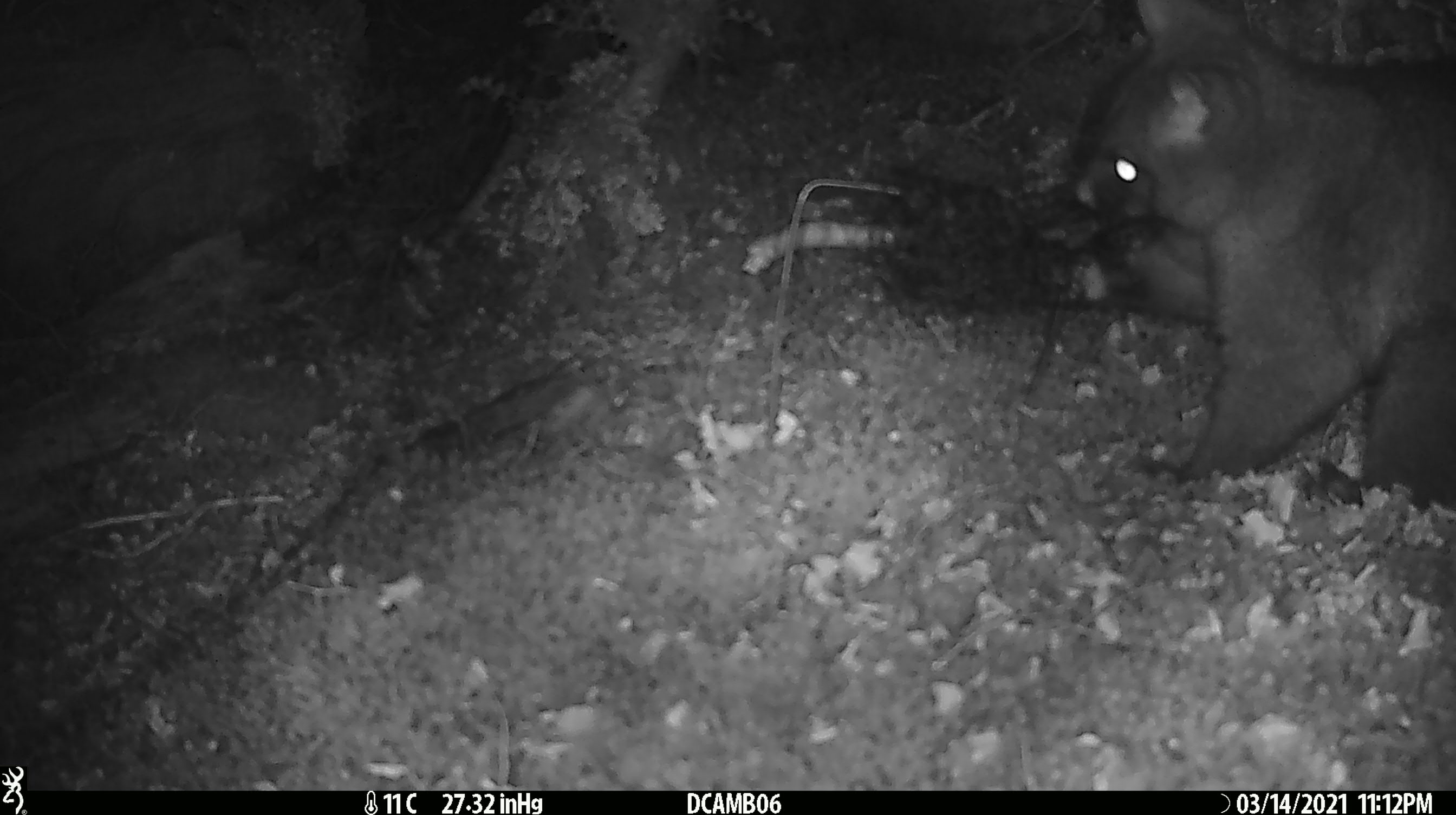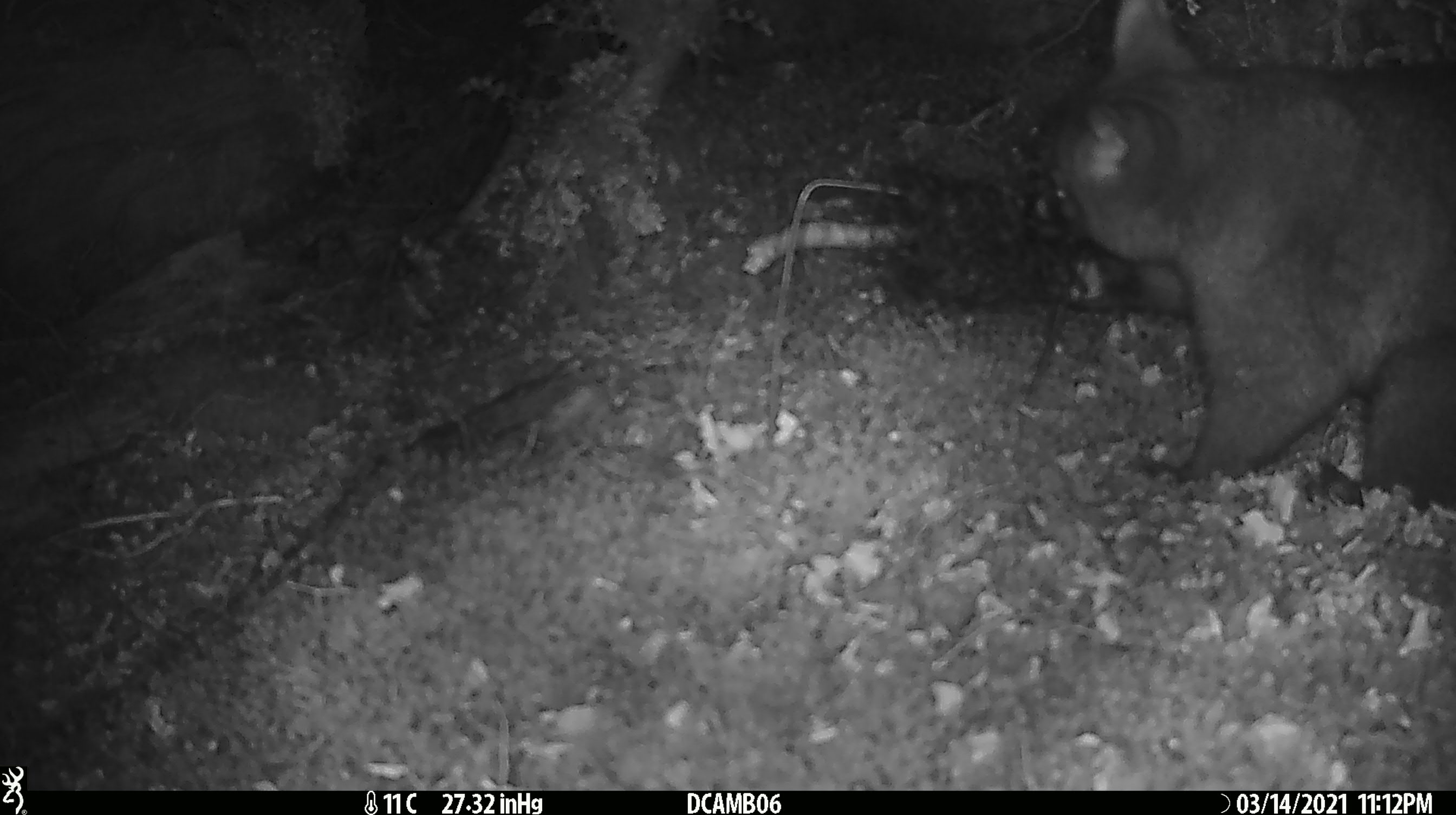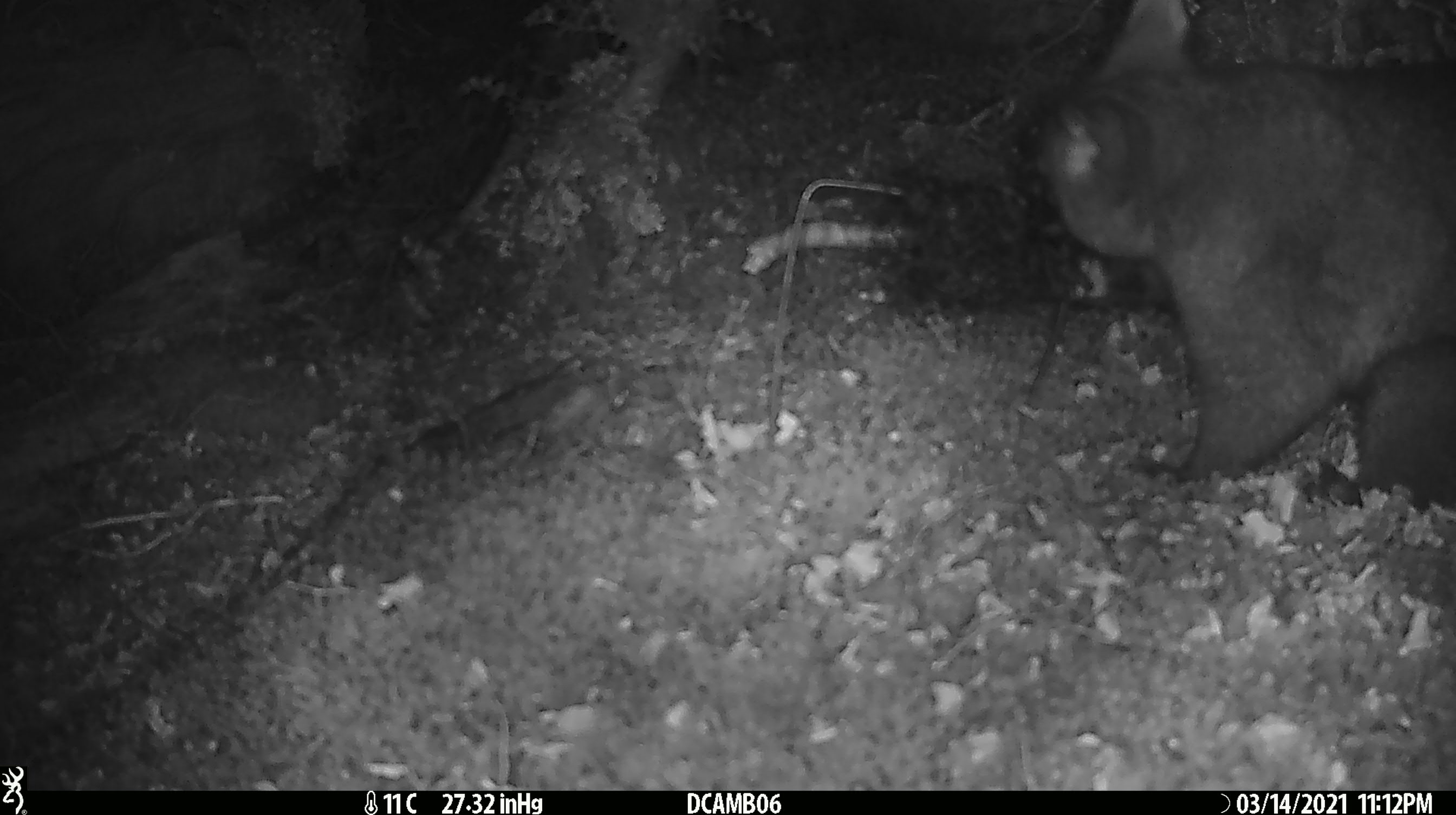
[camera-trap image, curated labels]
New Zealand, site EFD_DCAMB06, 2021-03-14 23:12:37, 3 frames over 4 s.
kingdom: Animalia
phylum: Chordata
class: Mammalia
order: Diprotodontia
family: Phalangeridae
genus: Trichosurus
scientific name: Trichosurus vulpecula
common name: common brushtail possum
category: possum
Possum (common brushtail possum) (Trichosurus vulpecula).